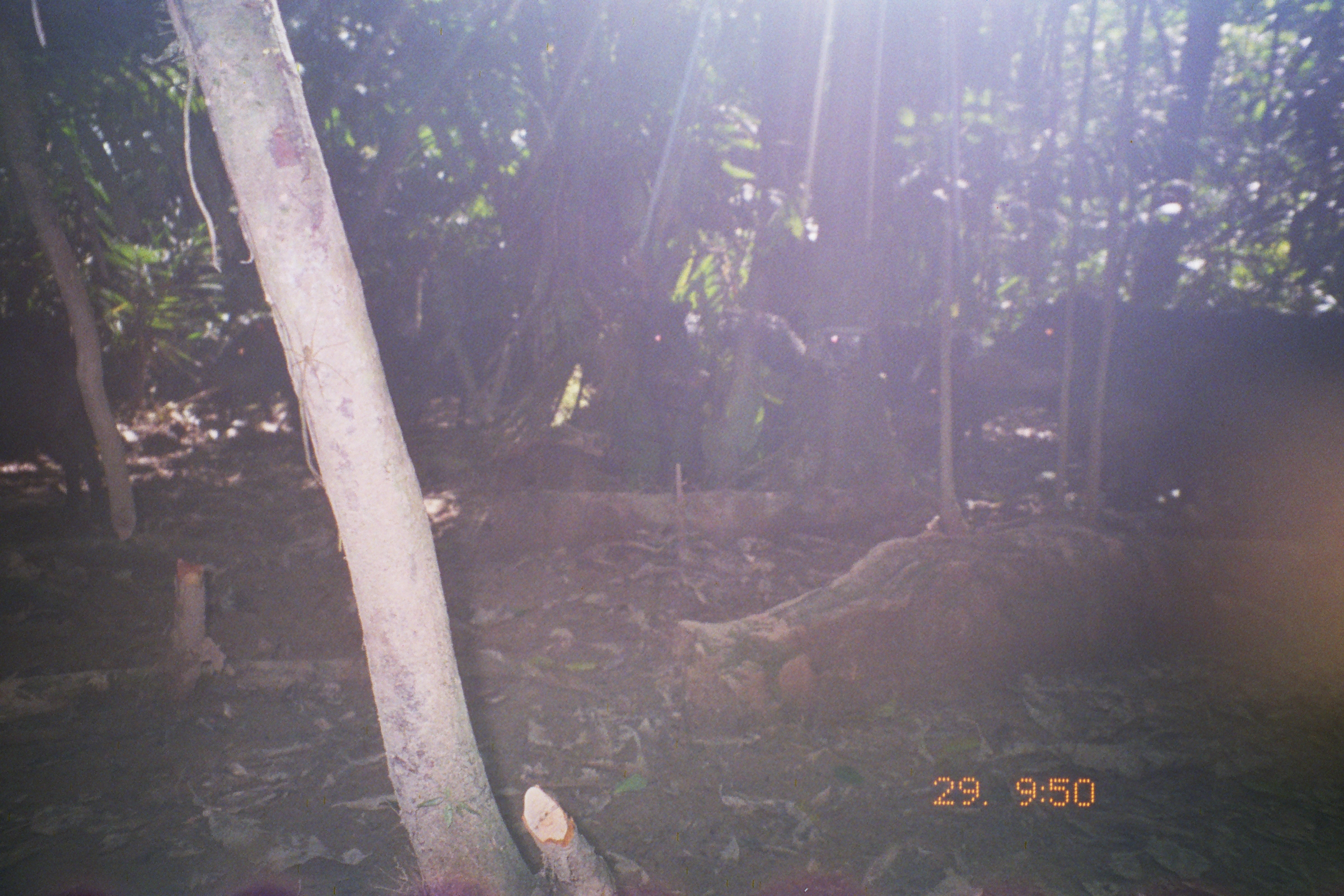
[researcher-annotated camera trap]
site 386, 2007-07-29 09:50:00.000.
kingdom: Animalia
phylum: Chordata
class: Mammalia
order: Artiodactyla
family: Tayassuidae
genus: Tayassu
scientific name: Tayassu pecari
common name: white-lipped peccary